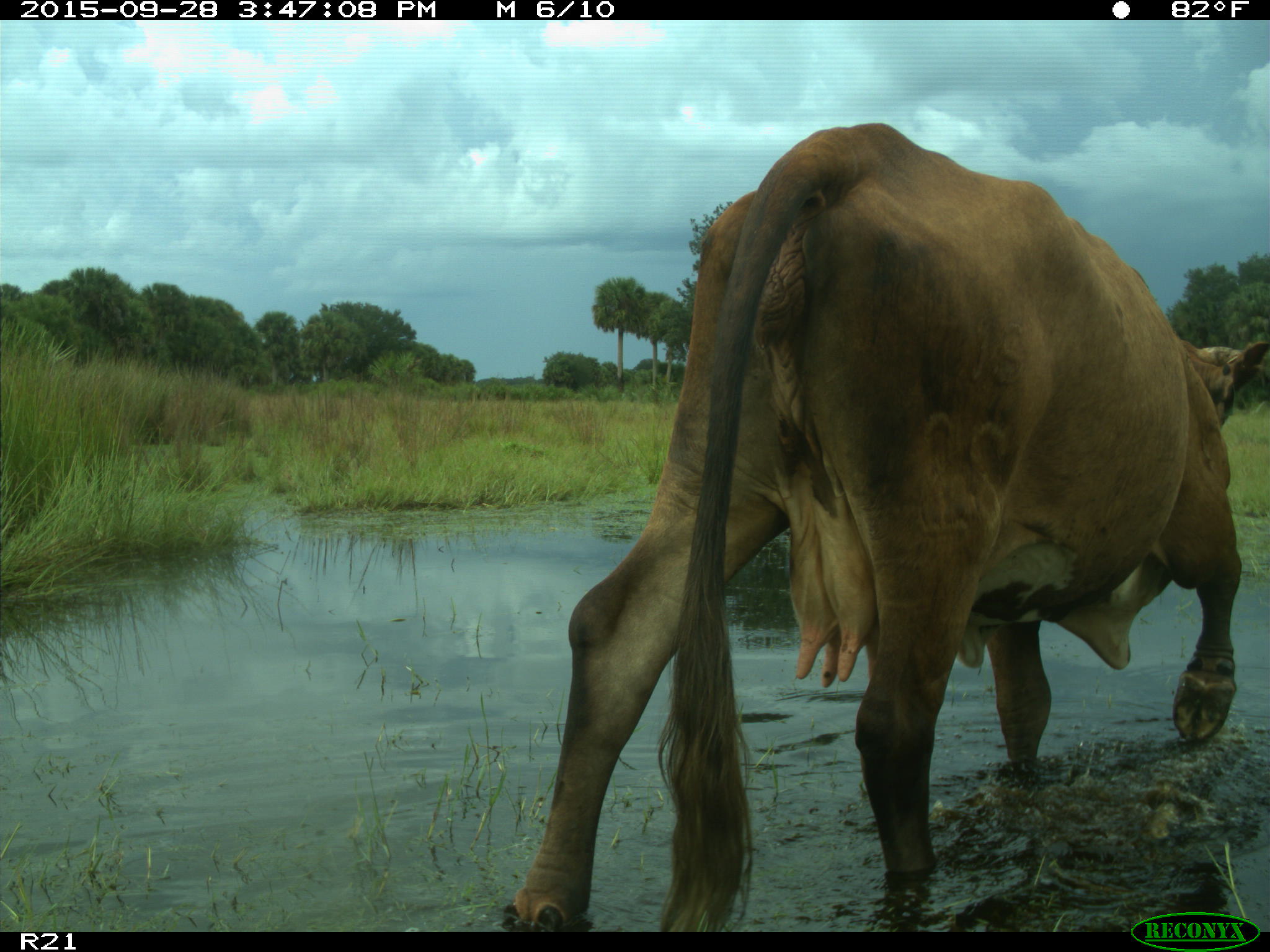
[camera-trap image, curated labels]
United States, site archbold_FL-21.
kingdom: Animalia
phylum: Chordata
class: Mammalia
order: Artiodactyla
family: Bovidae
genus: Bos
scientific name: Bos taurus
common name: domestic cow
Bos taurus (domestic cow).